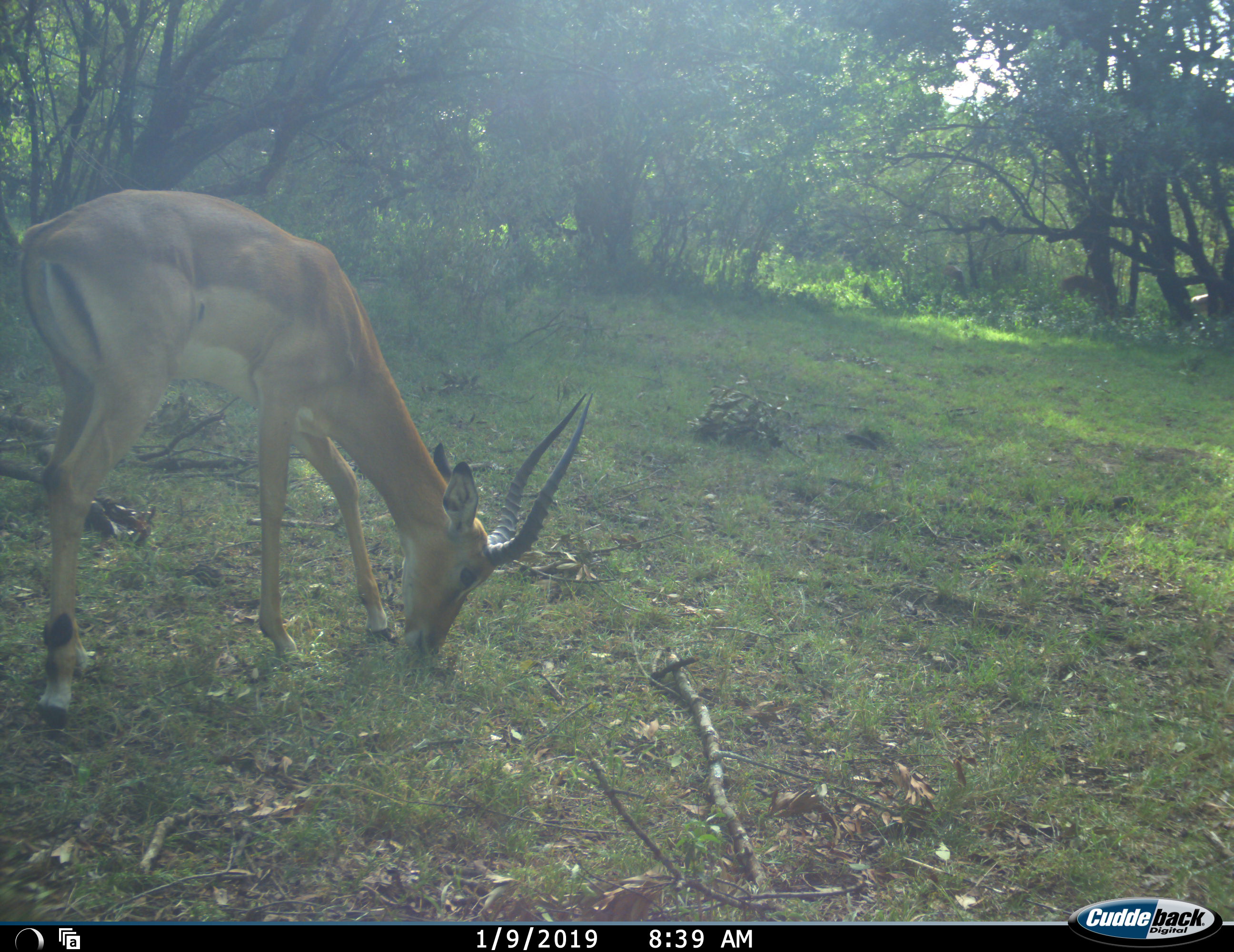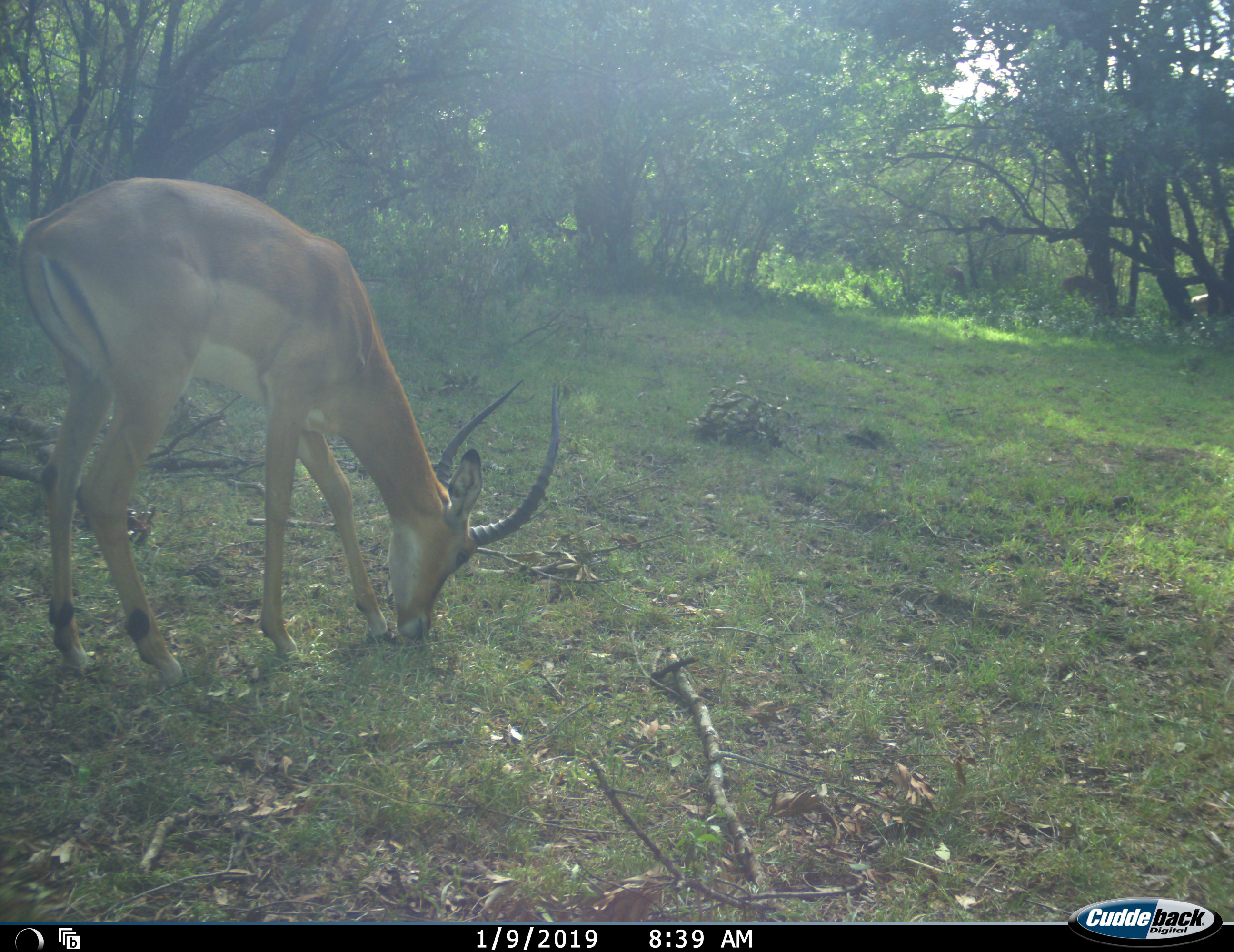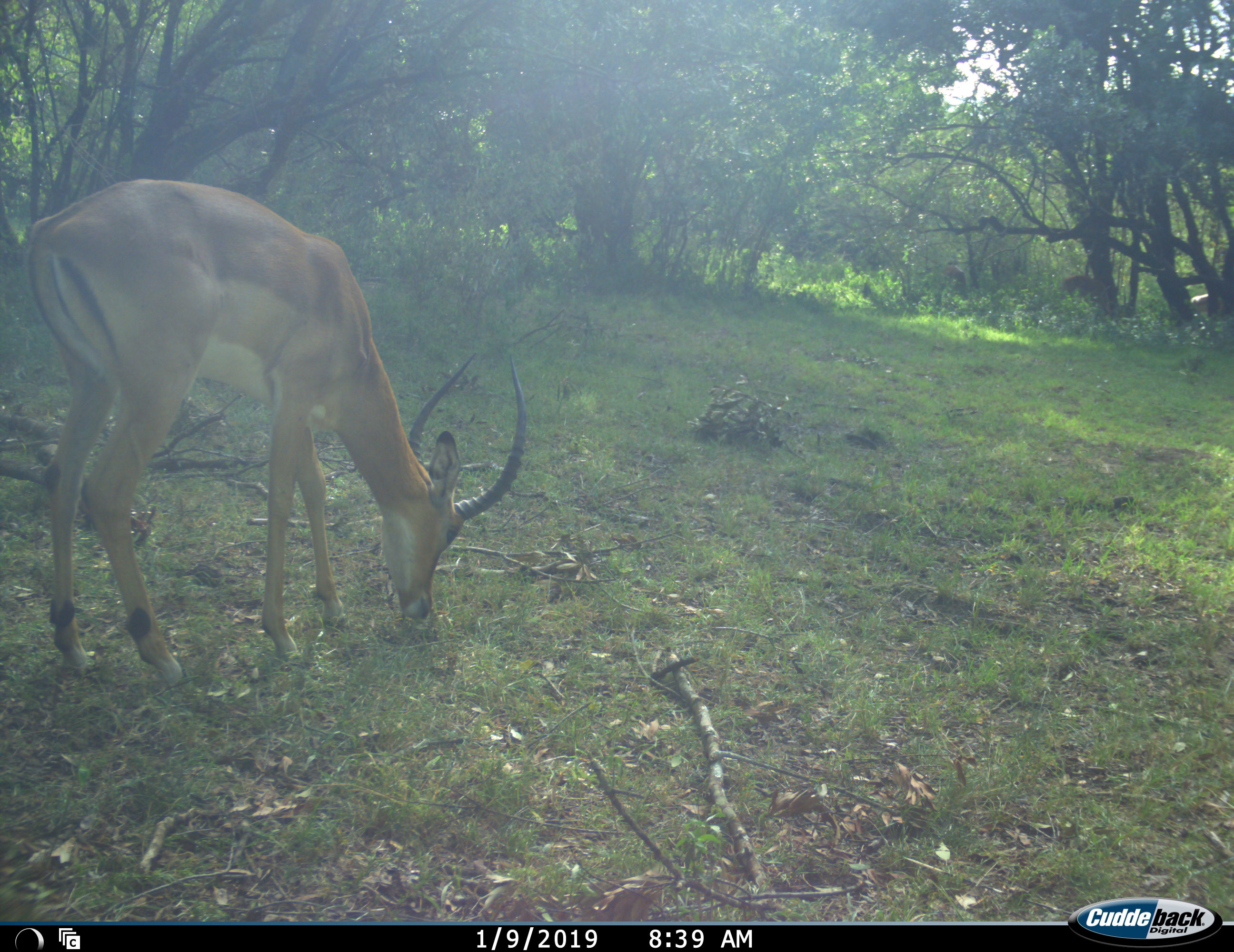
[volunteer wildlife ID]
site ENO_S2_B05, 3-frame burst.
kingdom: Animalia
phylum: Chordata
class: Mammalia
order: Artiodactyla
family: Bovidae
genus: Aepyceros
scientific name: Aepyceros melampus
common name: impala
Impala (Aepyceros melampus), count 1. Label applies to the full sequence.